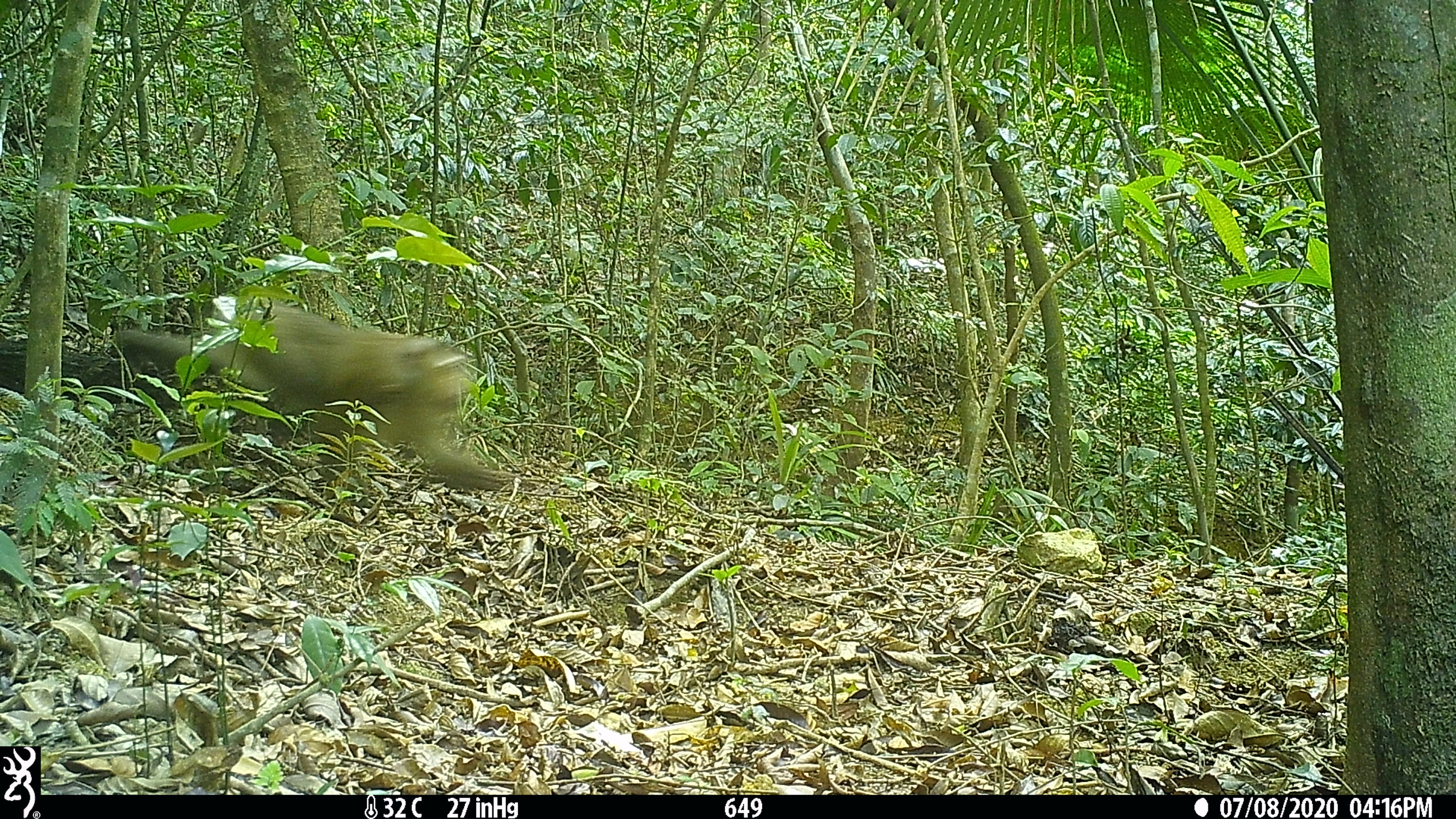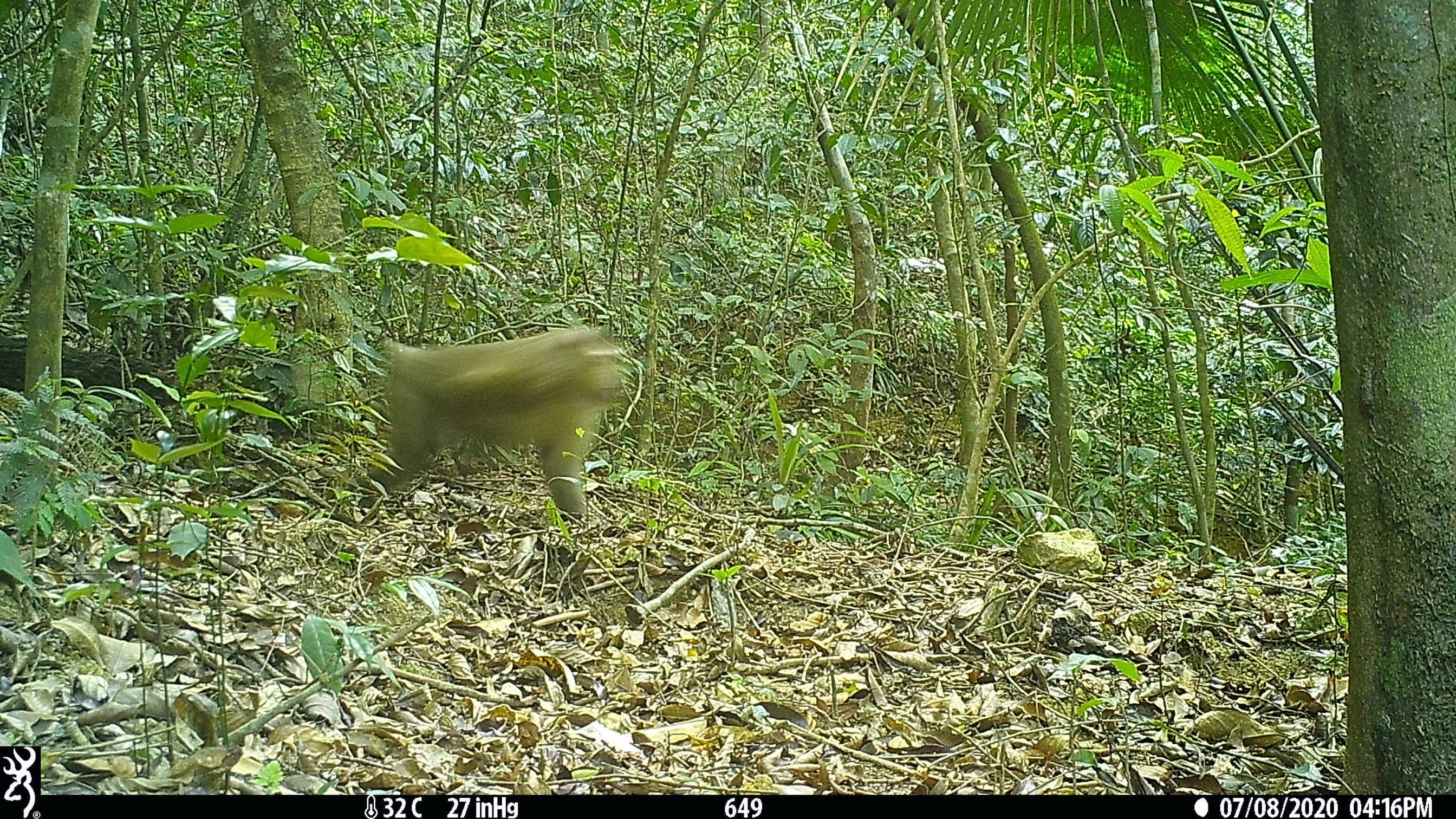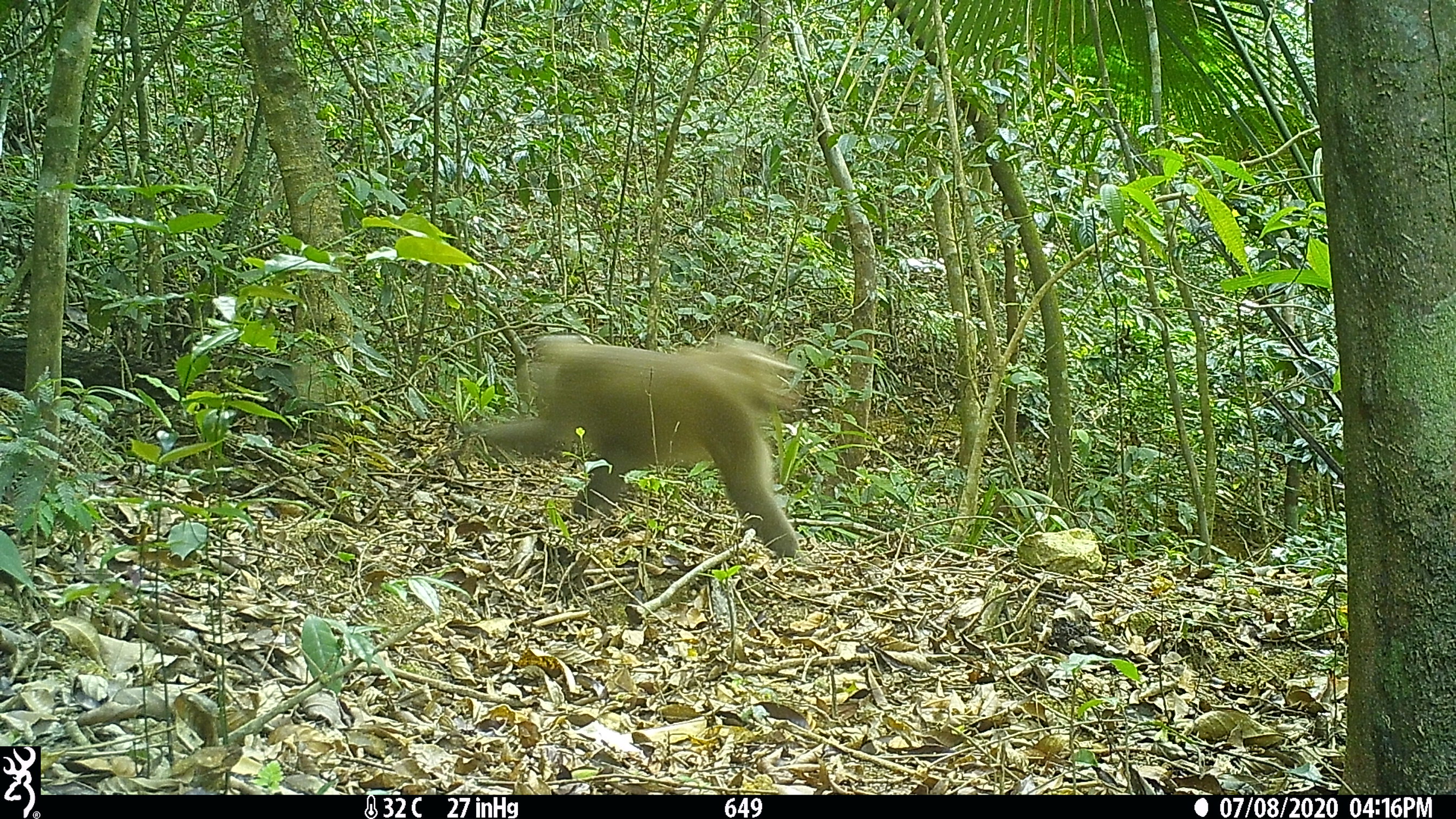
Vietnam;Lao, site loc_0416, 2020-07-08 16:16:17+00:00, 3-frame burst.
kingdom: Animalia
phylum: Chordata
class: Mammalia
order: Primates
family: Cercopithecidae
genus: Macaca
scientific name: Macaca nemestrina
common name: pig-tailed macaque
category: pig tailed macaque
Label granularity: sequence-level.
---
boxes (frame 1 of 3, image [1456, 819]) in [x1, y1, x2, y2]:
pig tailed macaque: [114, 302, 503, 493]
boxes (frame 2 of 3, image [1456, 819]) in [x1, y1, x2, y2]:
pig tailed macaque: [352, 326, 627, 527]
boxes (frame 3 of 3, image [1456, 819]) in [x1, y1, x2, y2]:
pig tailed macaque: [480, 334, 802, 558]